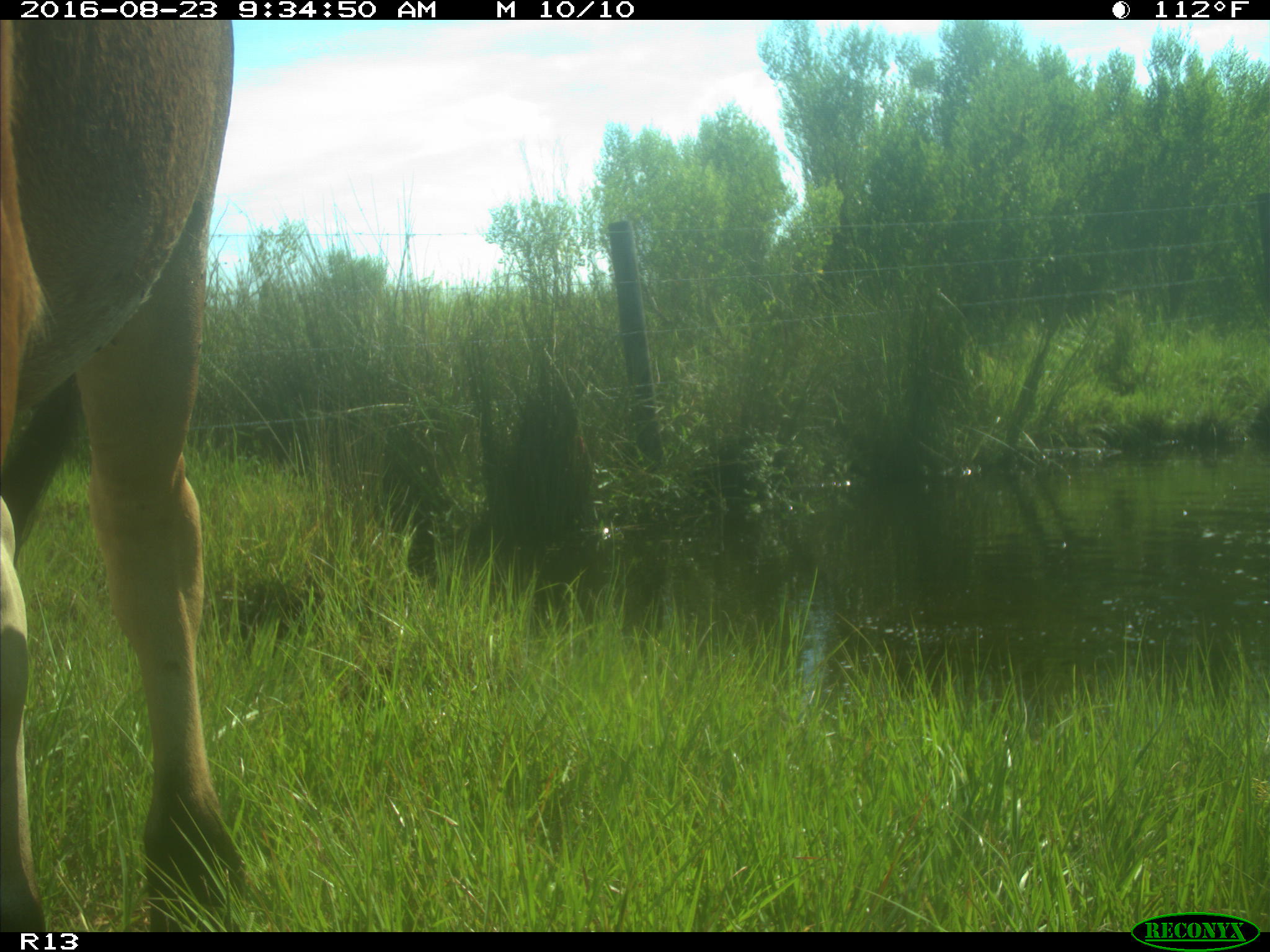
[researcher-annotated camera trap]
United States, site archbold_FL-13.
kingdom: Animalia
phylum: Chordata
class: Mammalia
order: Artiodactyla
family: Bovidae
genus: Bos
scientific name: Bos taurus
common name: domestic cow